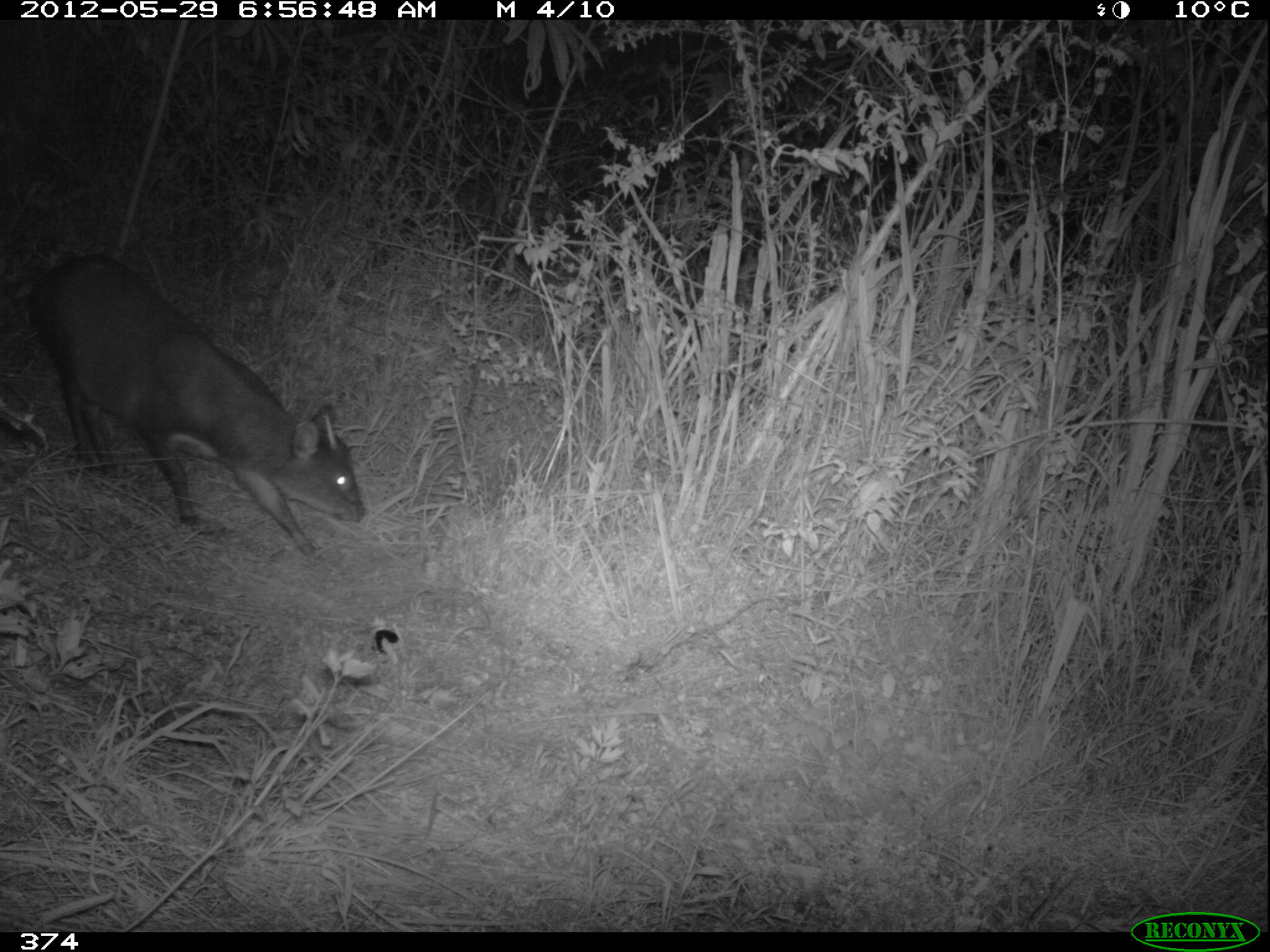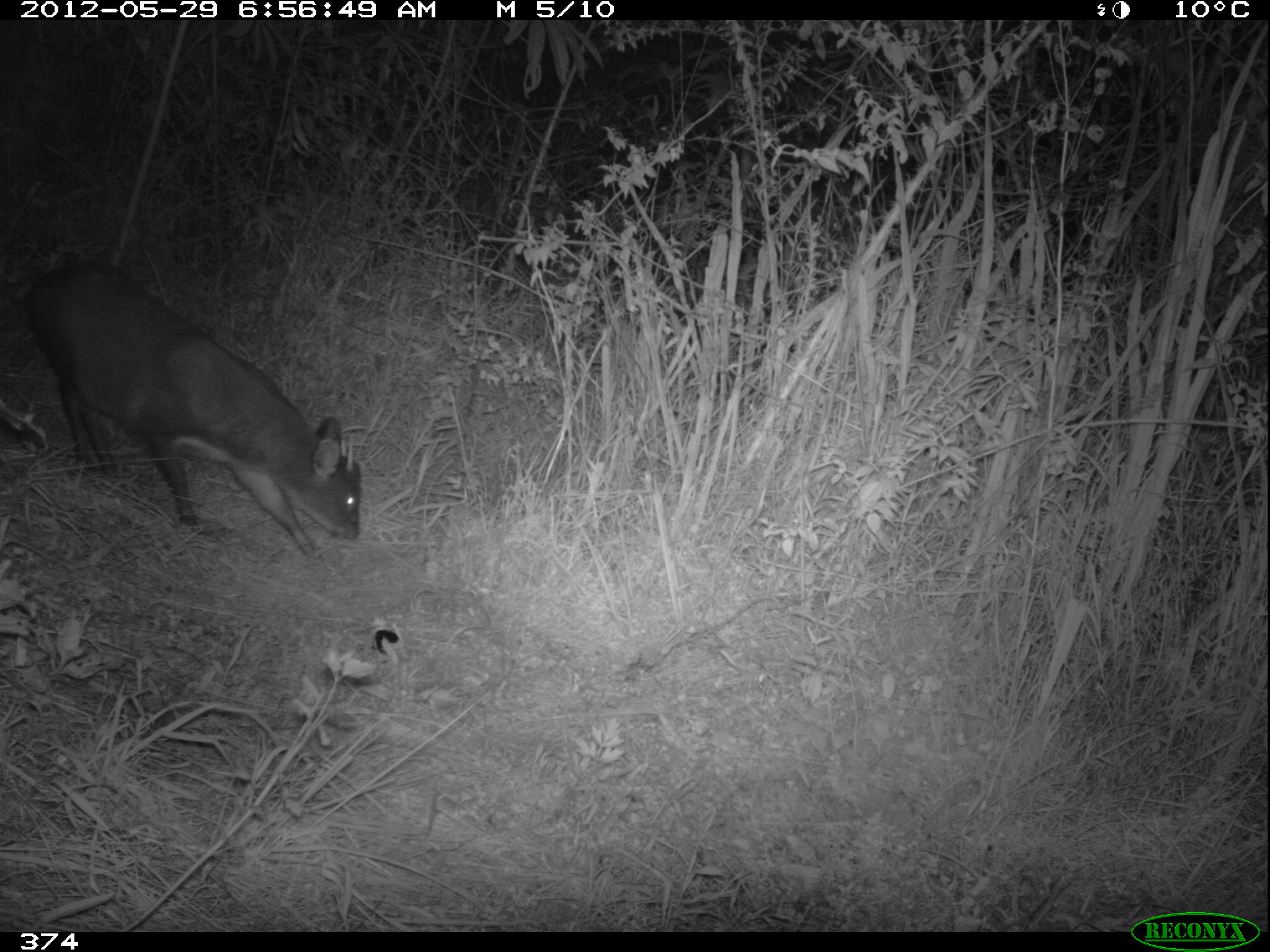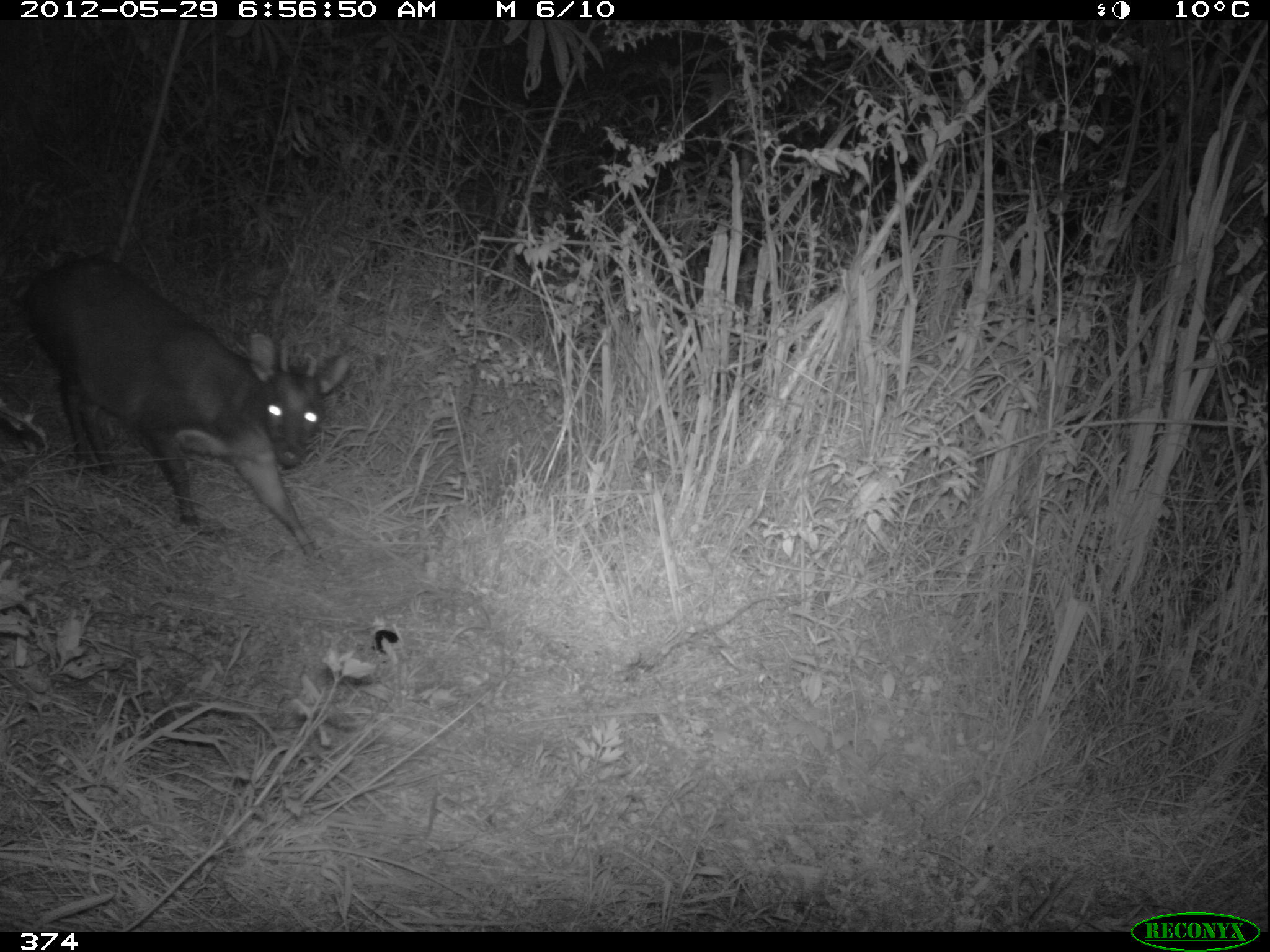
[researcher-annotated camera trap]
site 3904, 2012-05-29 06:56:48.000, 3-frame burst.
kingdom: Animalia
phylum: Chordata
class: Mammalia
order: Artiodactyla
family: Cervidae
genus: Mazama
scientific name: Mazama chunyi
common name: dwarf brocket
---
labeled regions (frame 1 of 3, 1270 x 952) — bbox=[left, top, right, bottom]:
mazama chunyi: bbox=[26, 252, 363, 561]